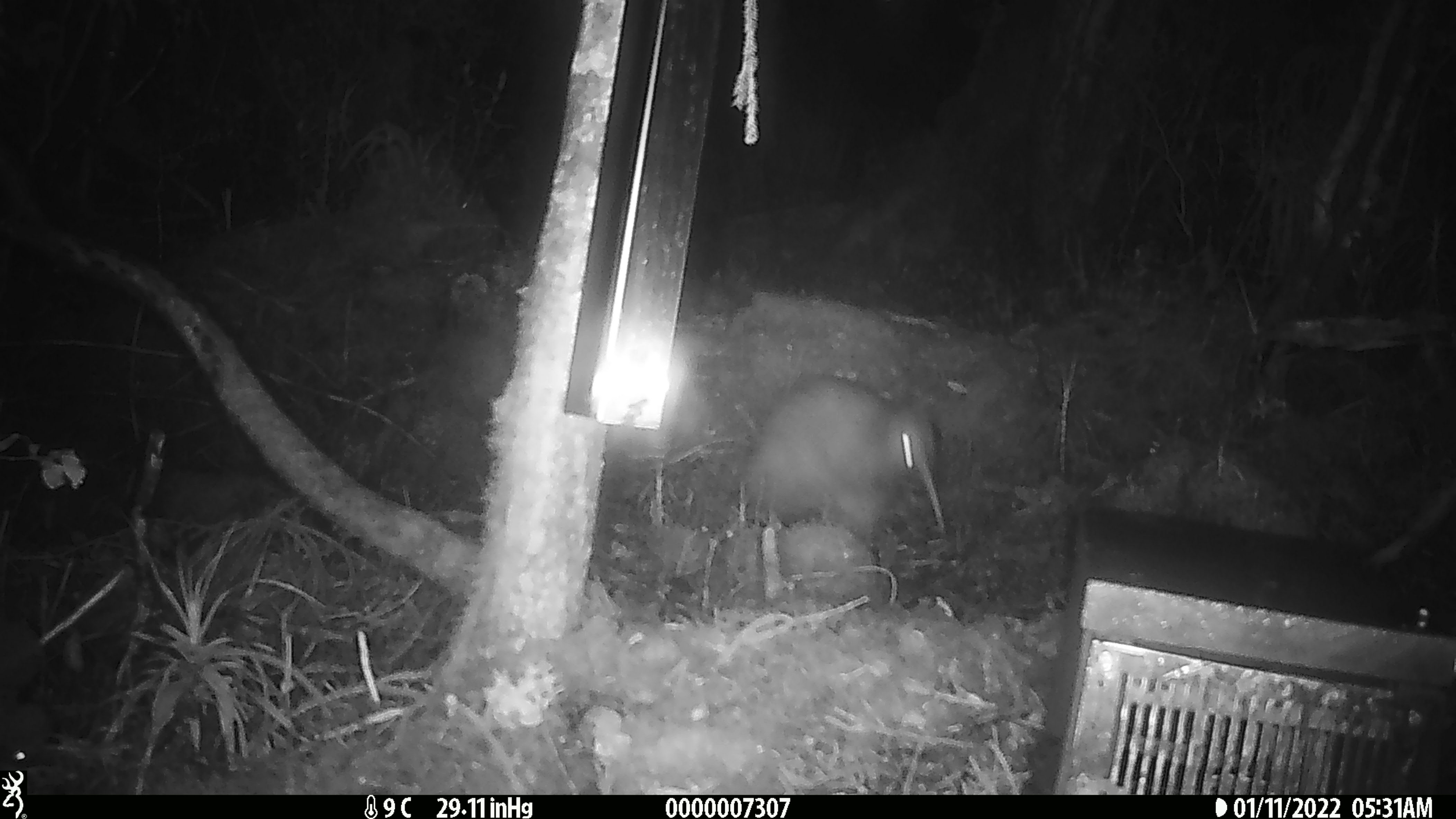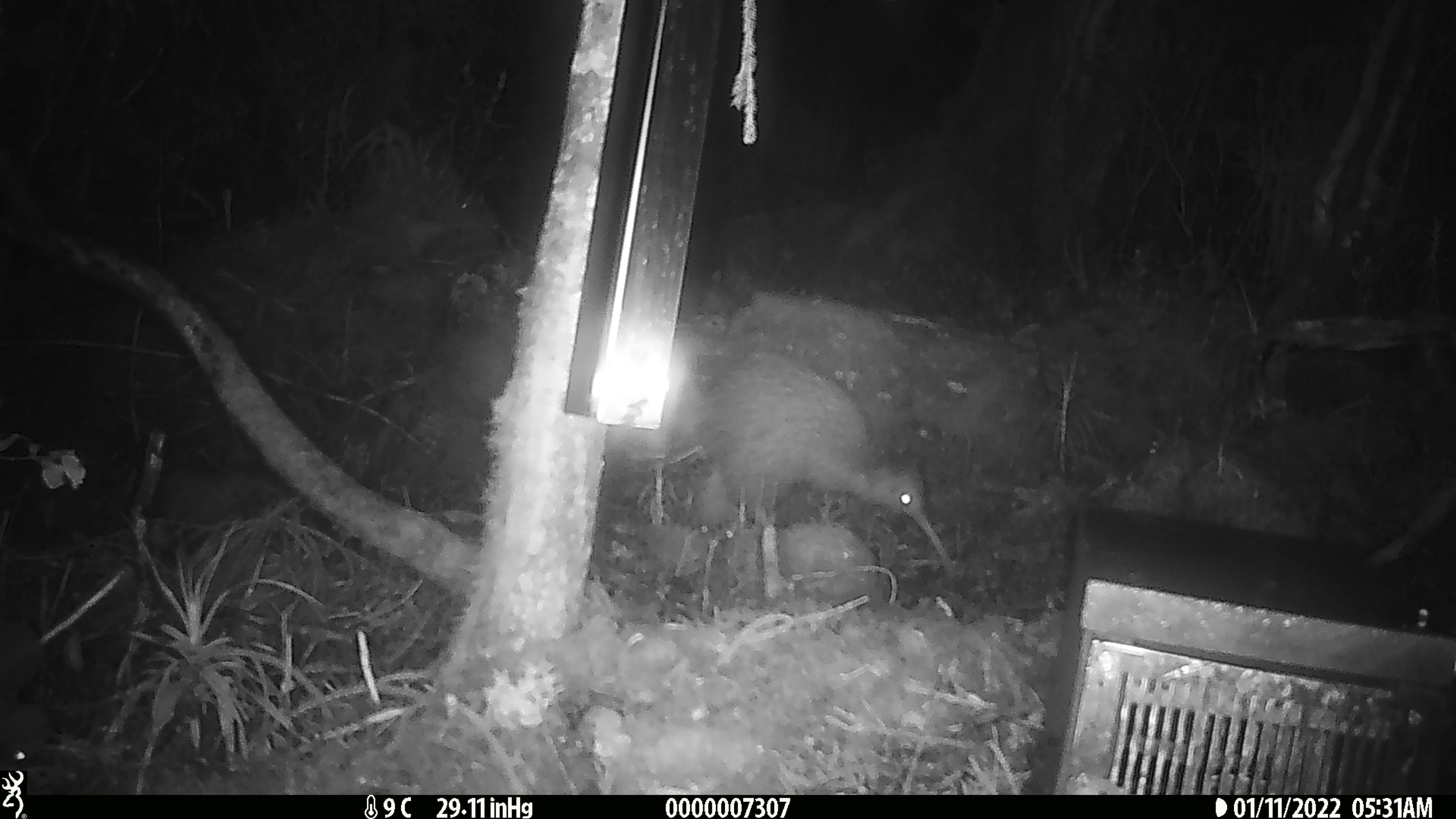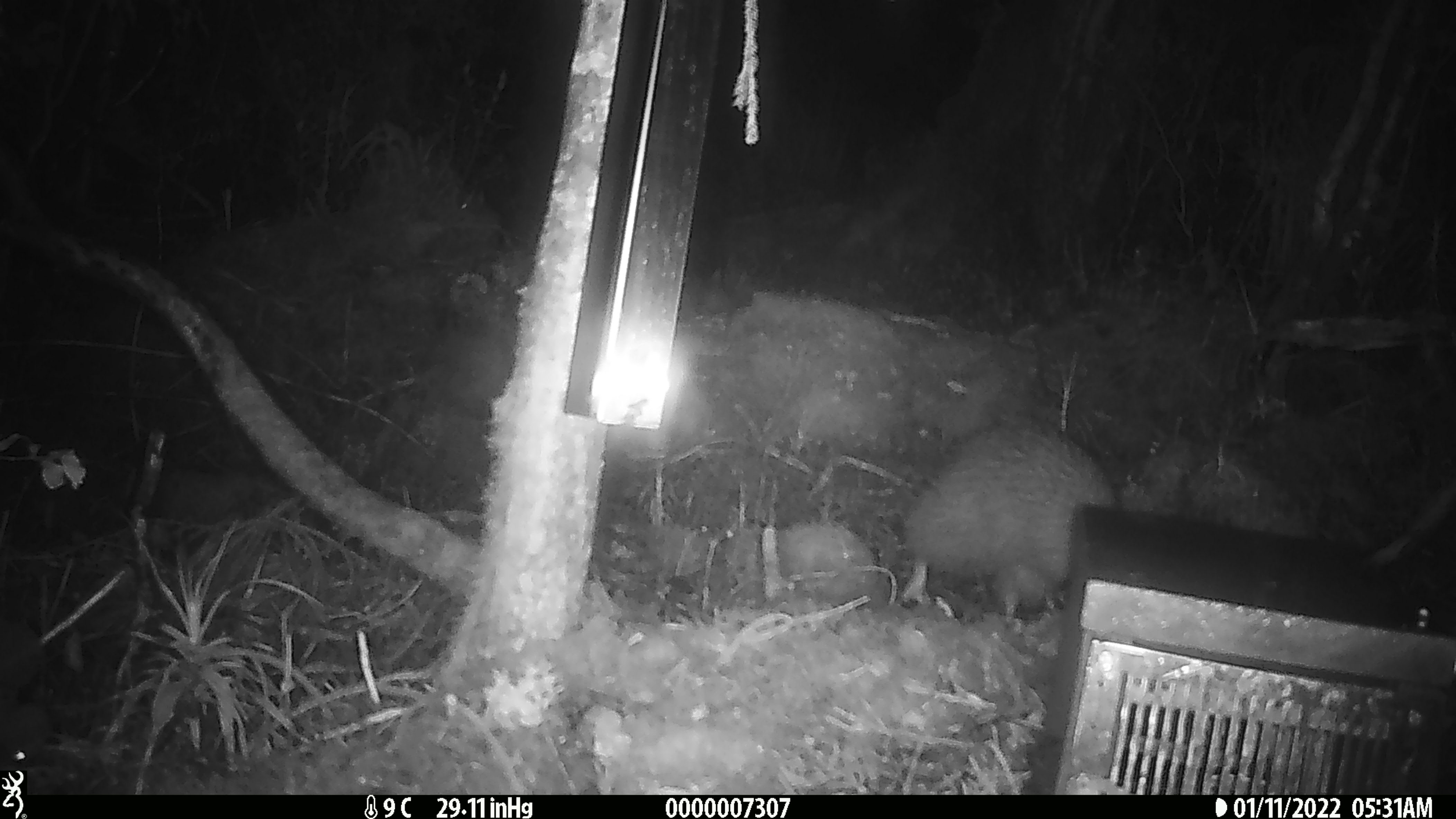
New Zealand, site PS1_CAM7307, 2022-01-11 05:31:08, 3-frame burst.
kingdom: Animalia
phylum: Chordata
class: Aves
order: Apterygiformes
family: Apterygidae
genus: Apteryx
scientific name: Apteryx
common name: kiwi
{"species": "kiwi (Apteryx)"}